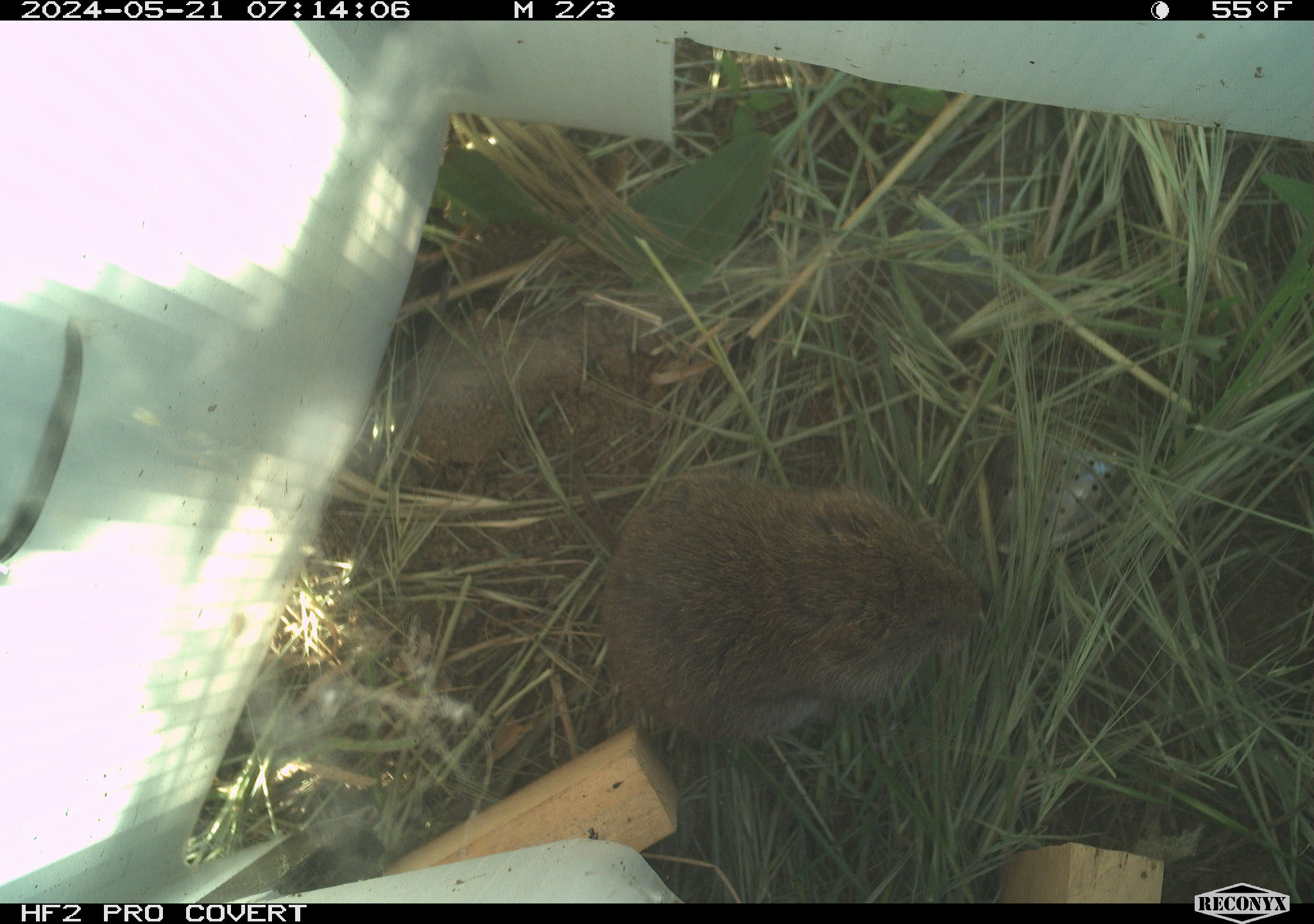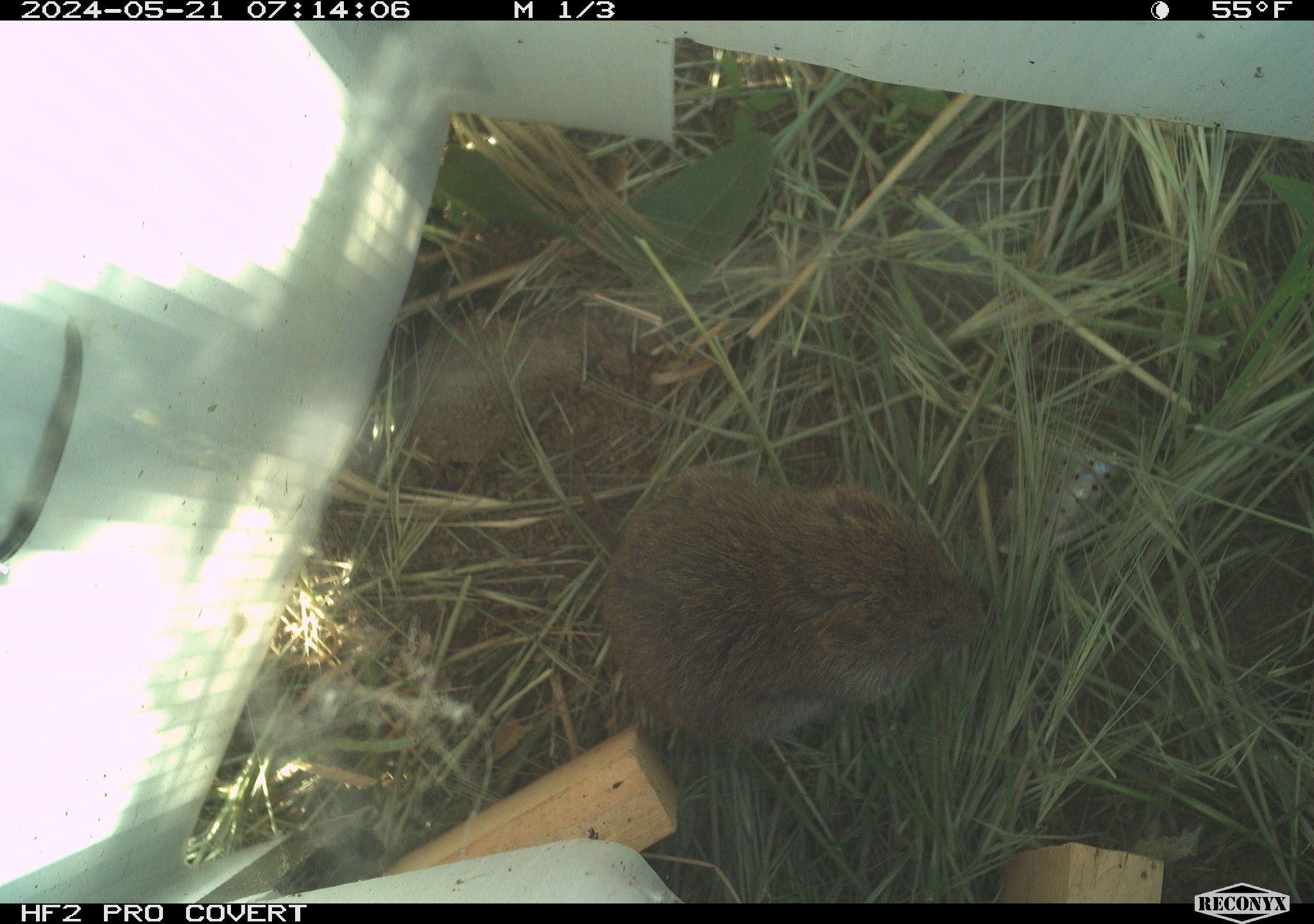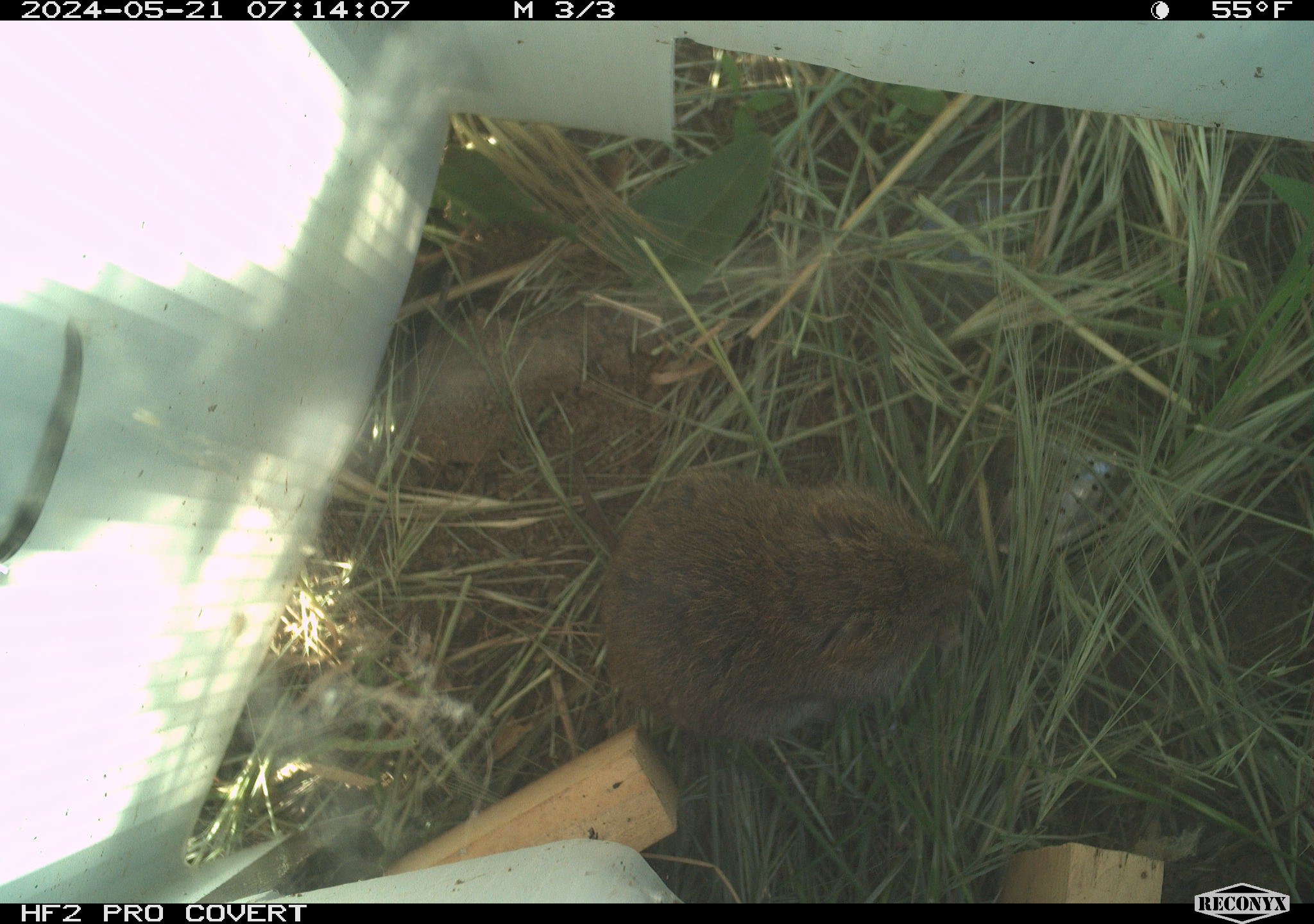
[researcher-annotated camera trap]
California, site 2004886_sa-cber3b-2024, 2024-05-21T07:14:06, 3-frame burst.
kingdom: Animalia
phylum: Chordata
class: Mammalia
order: Rodentia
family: Cricetidae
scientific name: Arvicolinae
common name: voles, lemmings, and muskrats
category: arvicolinae subfamily